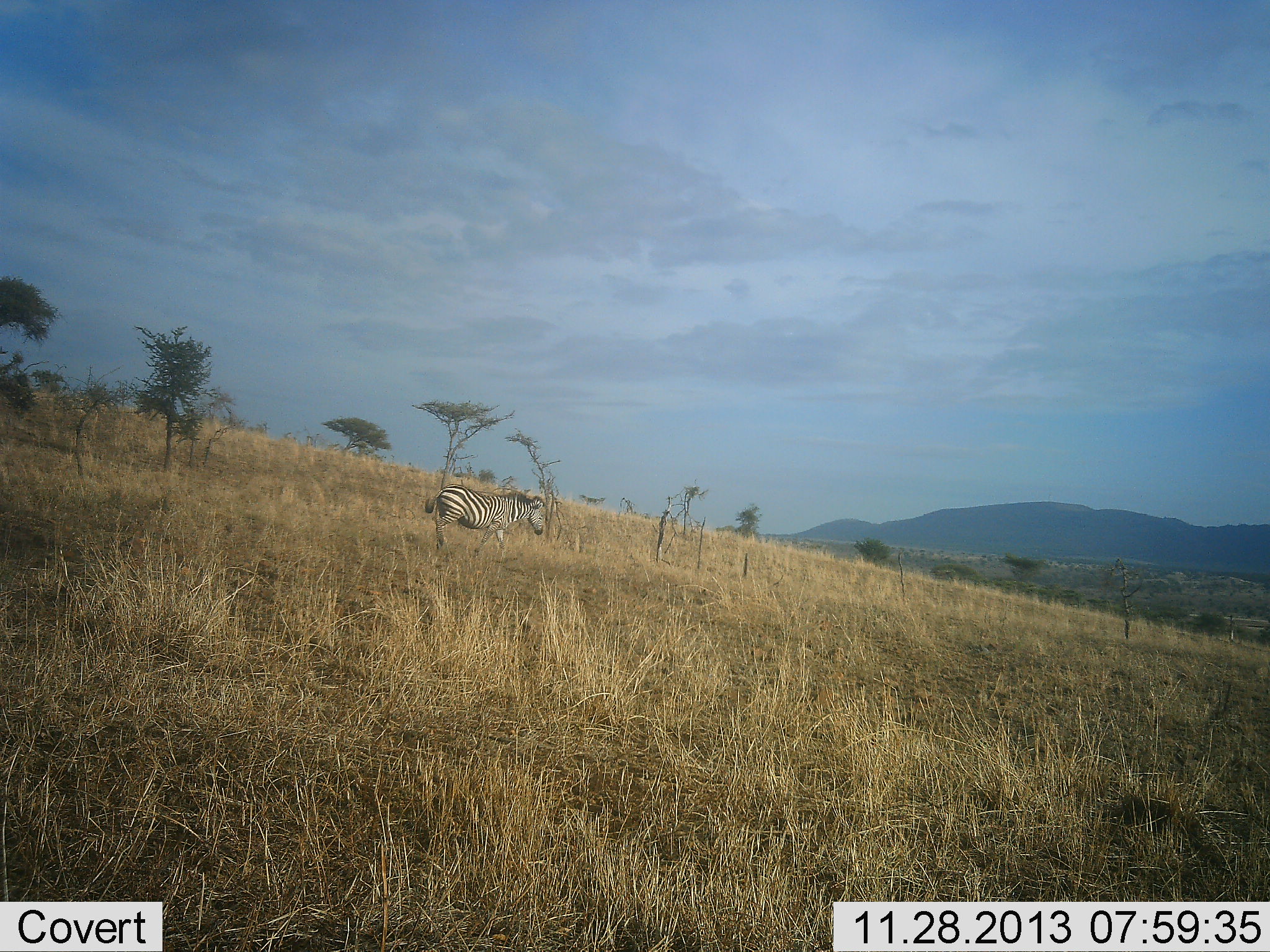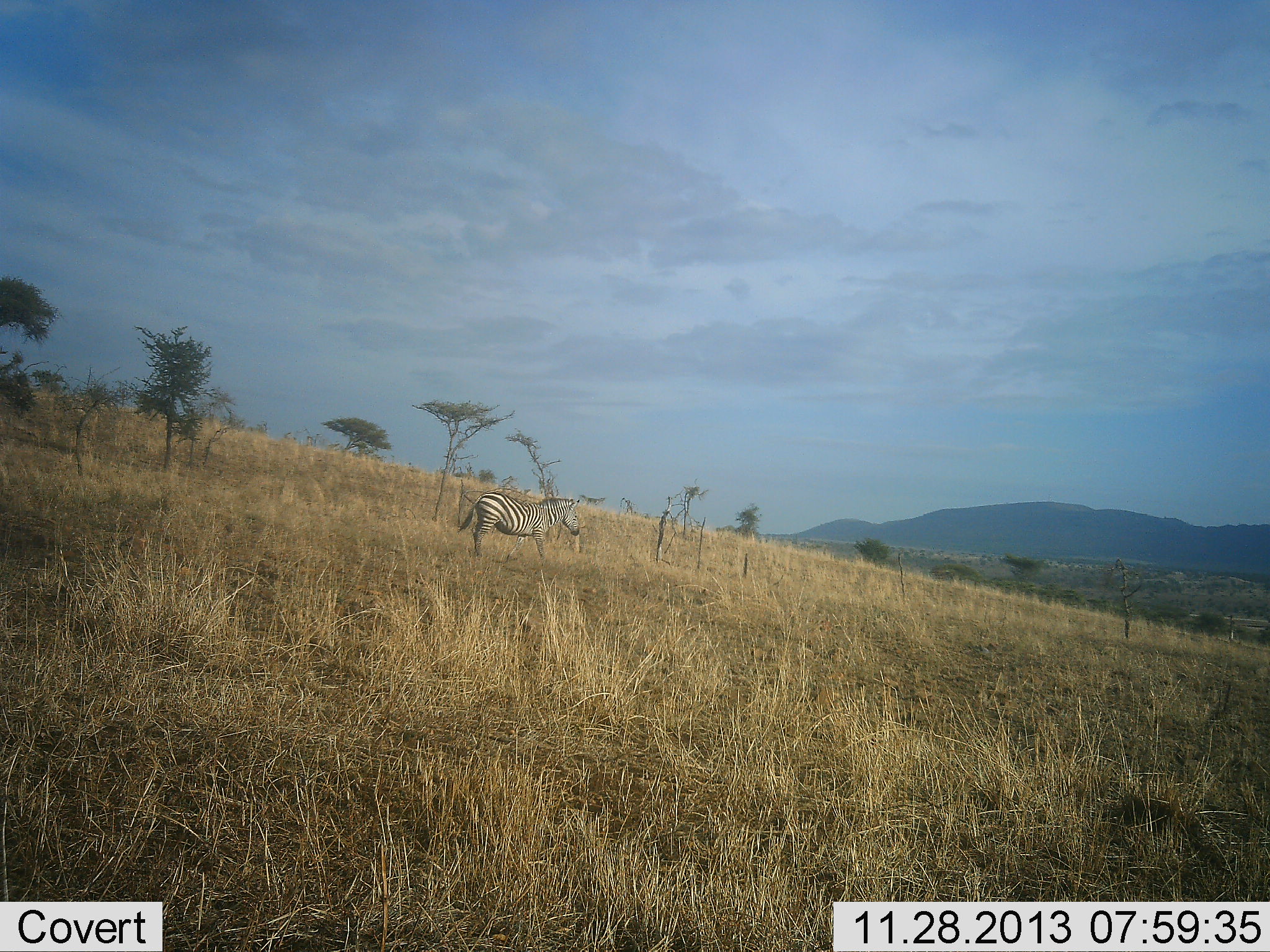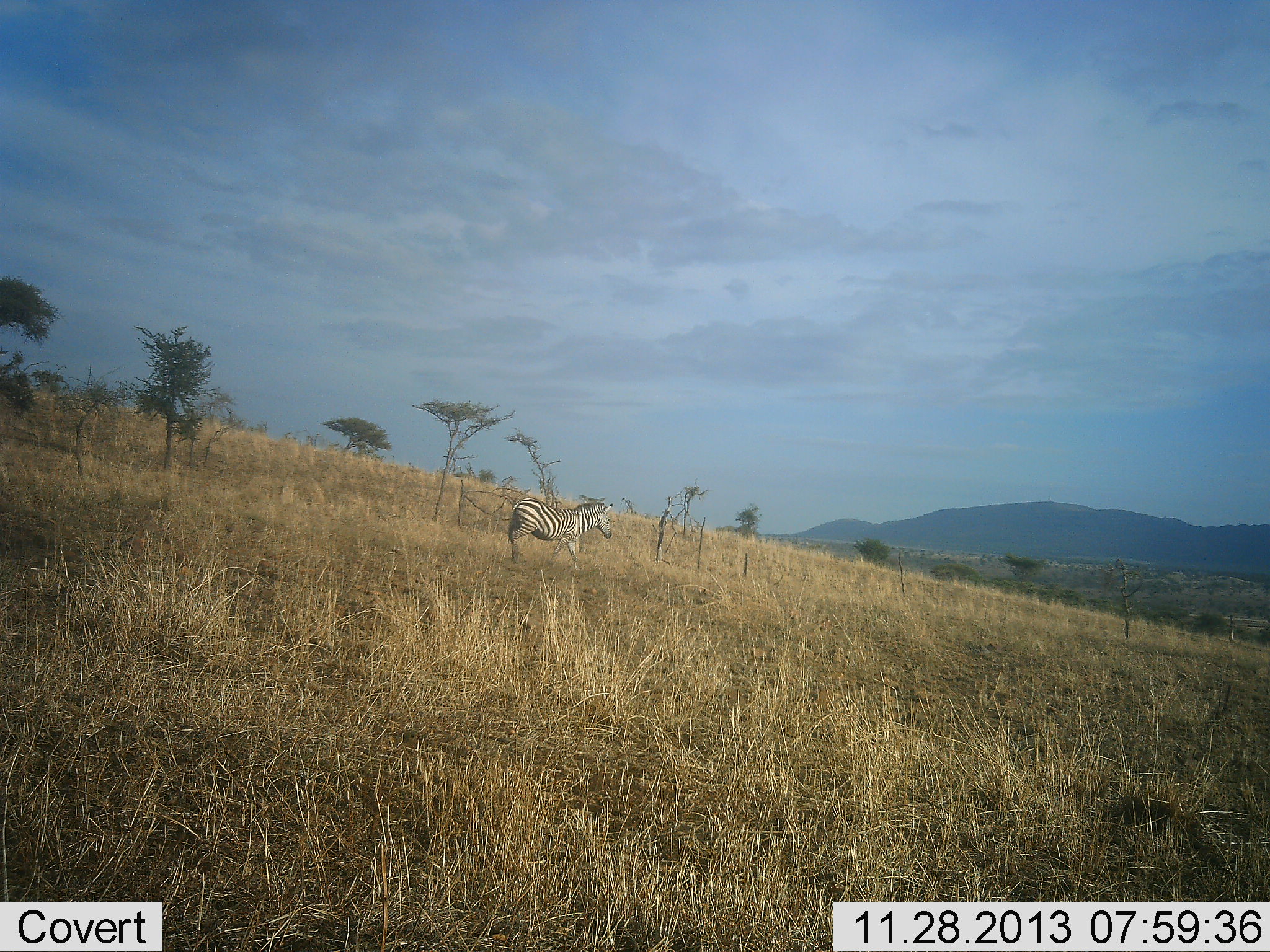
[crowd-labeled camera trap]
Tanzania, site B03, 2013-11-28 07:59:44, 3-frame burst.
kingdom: Animalia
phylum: Chordata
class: Mammalia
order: Perissodactyla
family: Equidae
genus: Equus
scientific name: Equus quagga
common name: plains zebra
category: zebra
Zebra (plains zebra) (Equus quagga), count 1. Behavior (volunteer vote fractions): standing 20%, resting 0%, moving 80%, interacting 0%. Young present (vote fraction): 0%. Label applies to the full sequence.